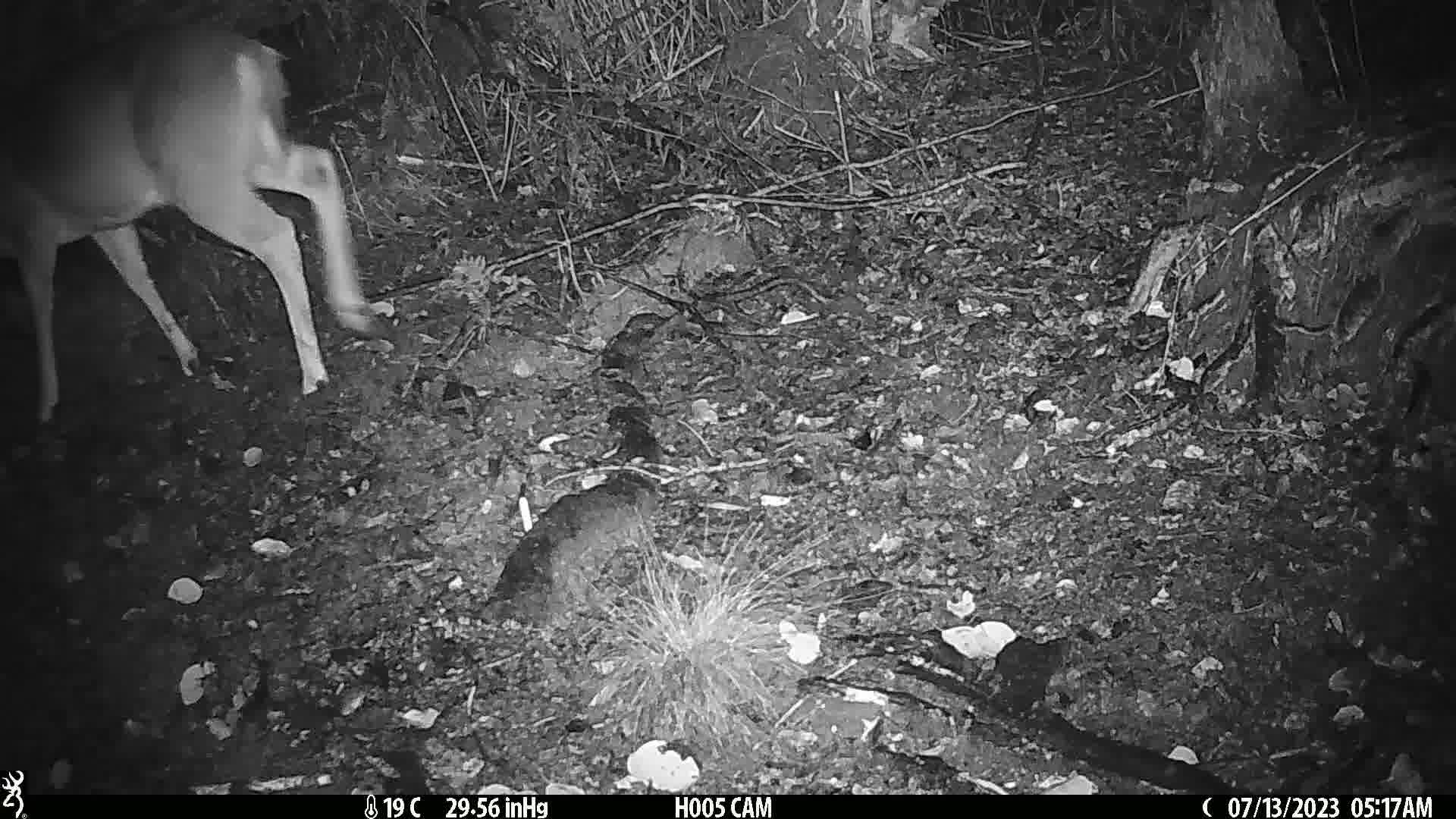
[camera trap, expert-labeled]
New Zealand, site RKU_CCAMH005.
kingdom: Animalia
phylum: Chordata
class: Mammalia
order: Artiodactyla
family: Cervidae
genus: Odocoileus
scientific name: Odocoileus virginianus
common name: white-tailed deer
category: white tailed deer